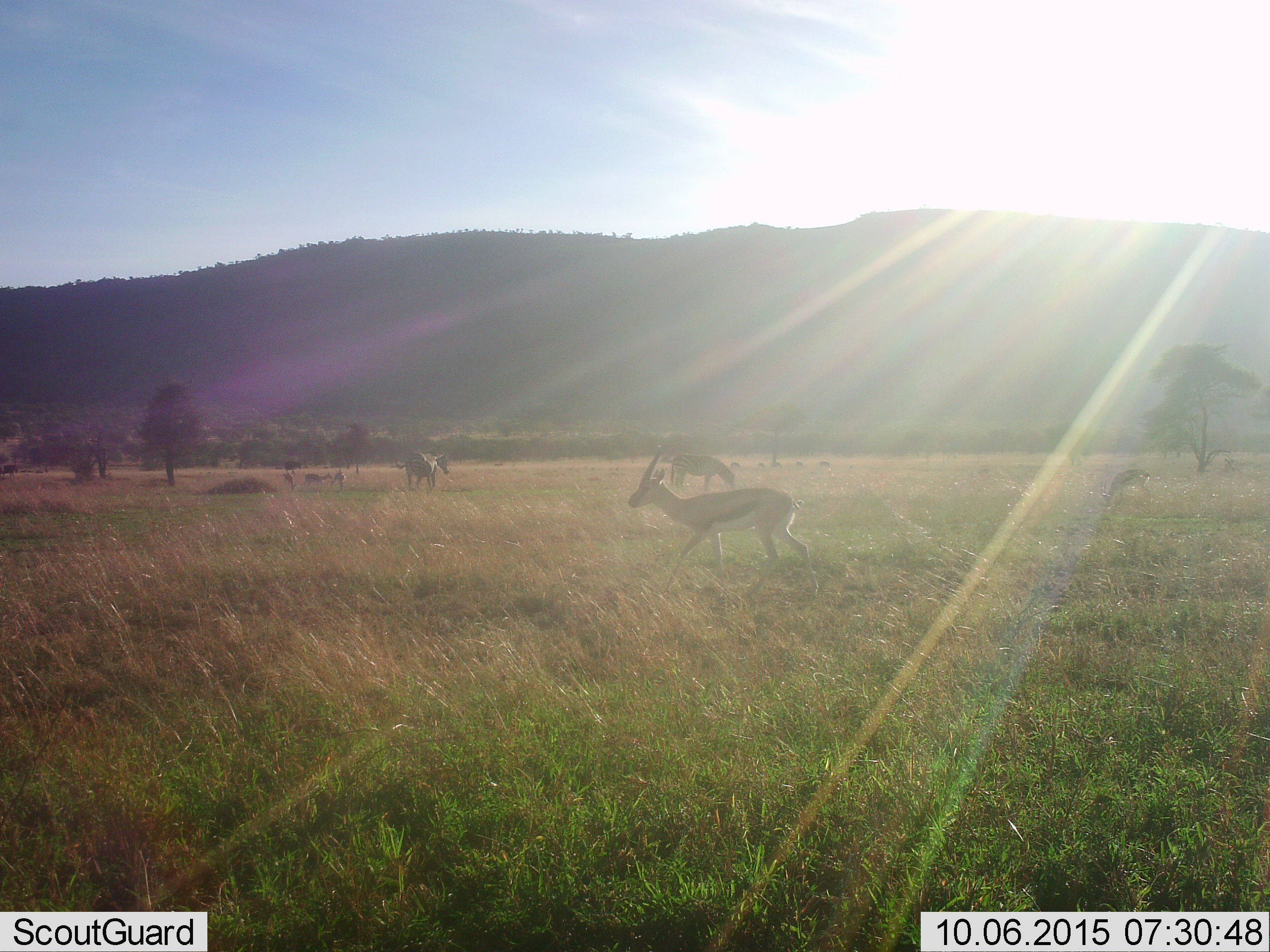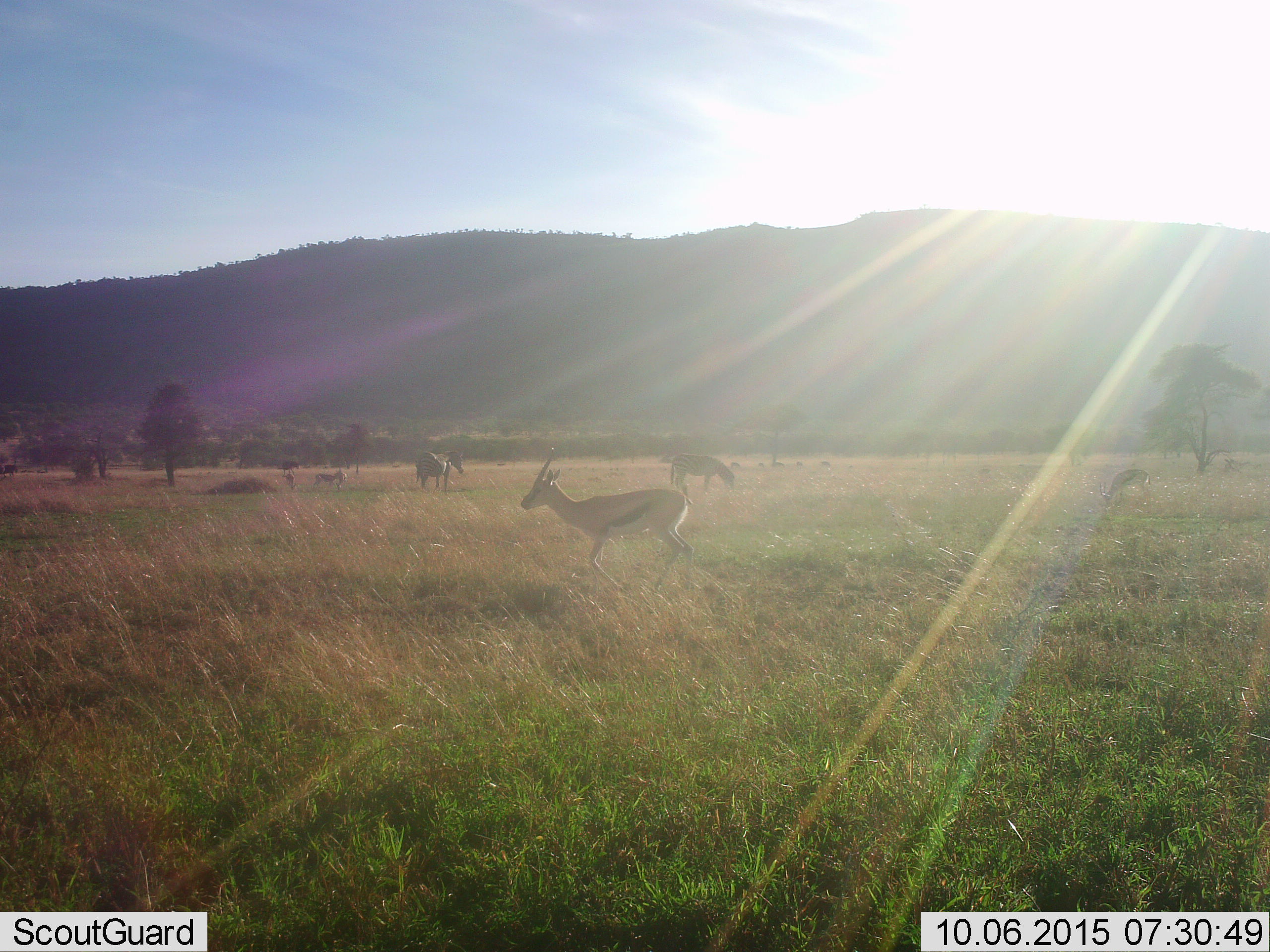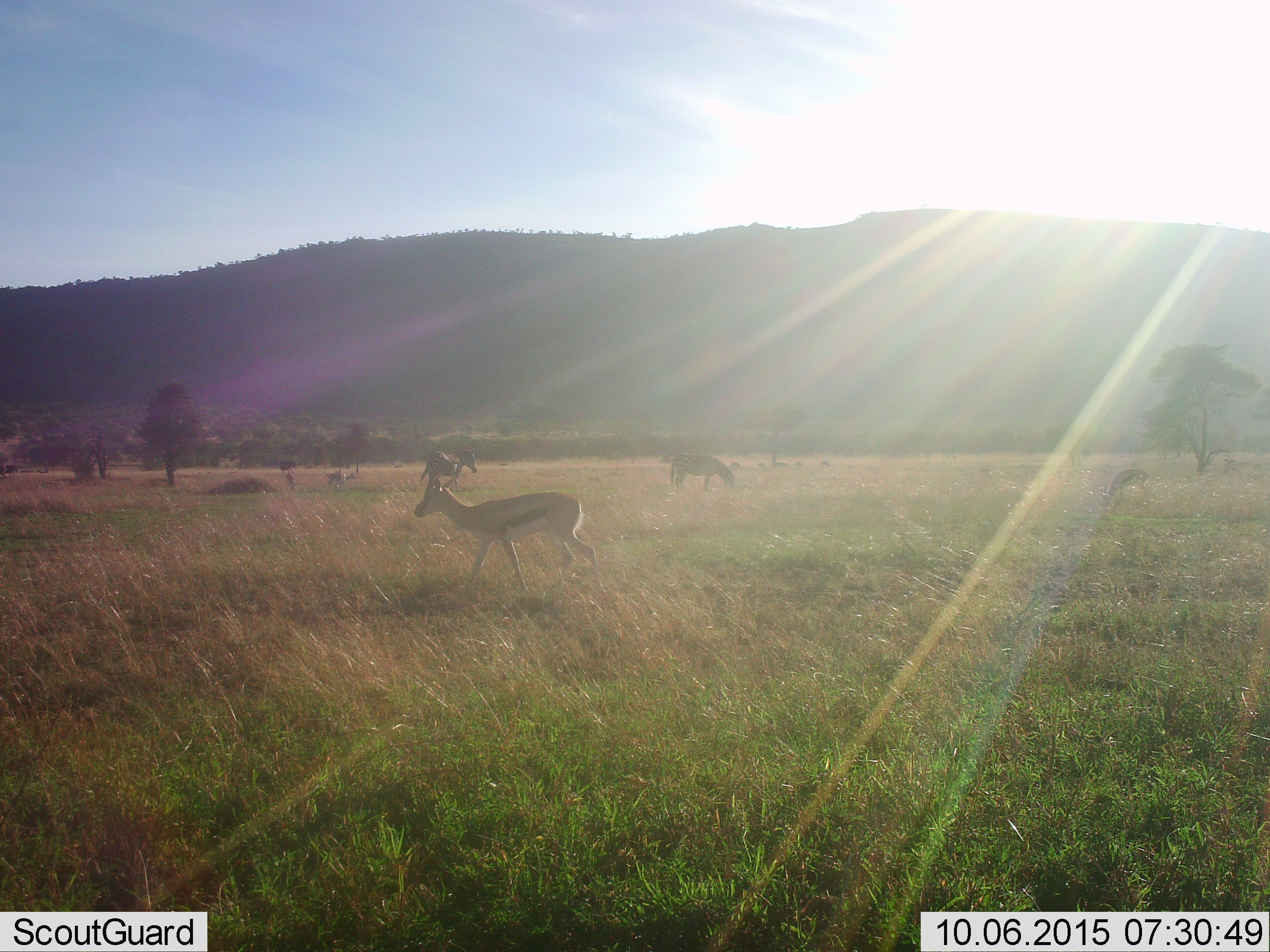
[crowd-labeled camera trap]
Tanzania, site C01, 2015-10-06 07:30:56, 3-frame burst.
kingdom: Animalia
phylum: Chordata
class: Mammalia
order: Artiodactyla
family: Bovidae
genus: Eudorcas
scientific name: Eudorcas thomsonii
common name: thomson's gazelle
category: gazellethomsons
Gazellethomsons (thomson's gazelle) (Eudorcas thomsonii), count 5. Behavior (volunteer vote fractions): standing 57%, resting 7%, moving 86%, interacting 7%. Young present (vote fraction): 0%. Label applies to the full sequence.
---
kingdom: Animalia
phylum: Chordata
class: Mammalia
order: Perissodactyla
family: Equidae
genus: Equus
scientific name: Equus quagga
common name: plains zebra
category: zebra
Zebra (plains zebra) (Equus quagga), count 2. Behavior (volunteer vote fractions): standing 29%, resting 7%, moving 57%, interacting 0%. Young present (vote fraction): 0%. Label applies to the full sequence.